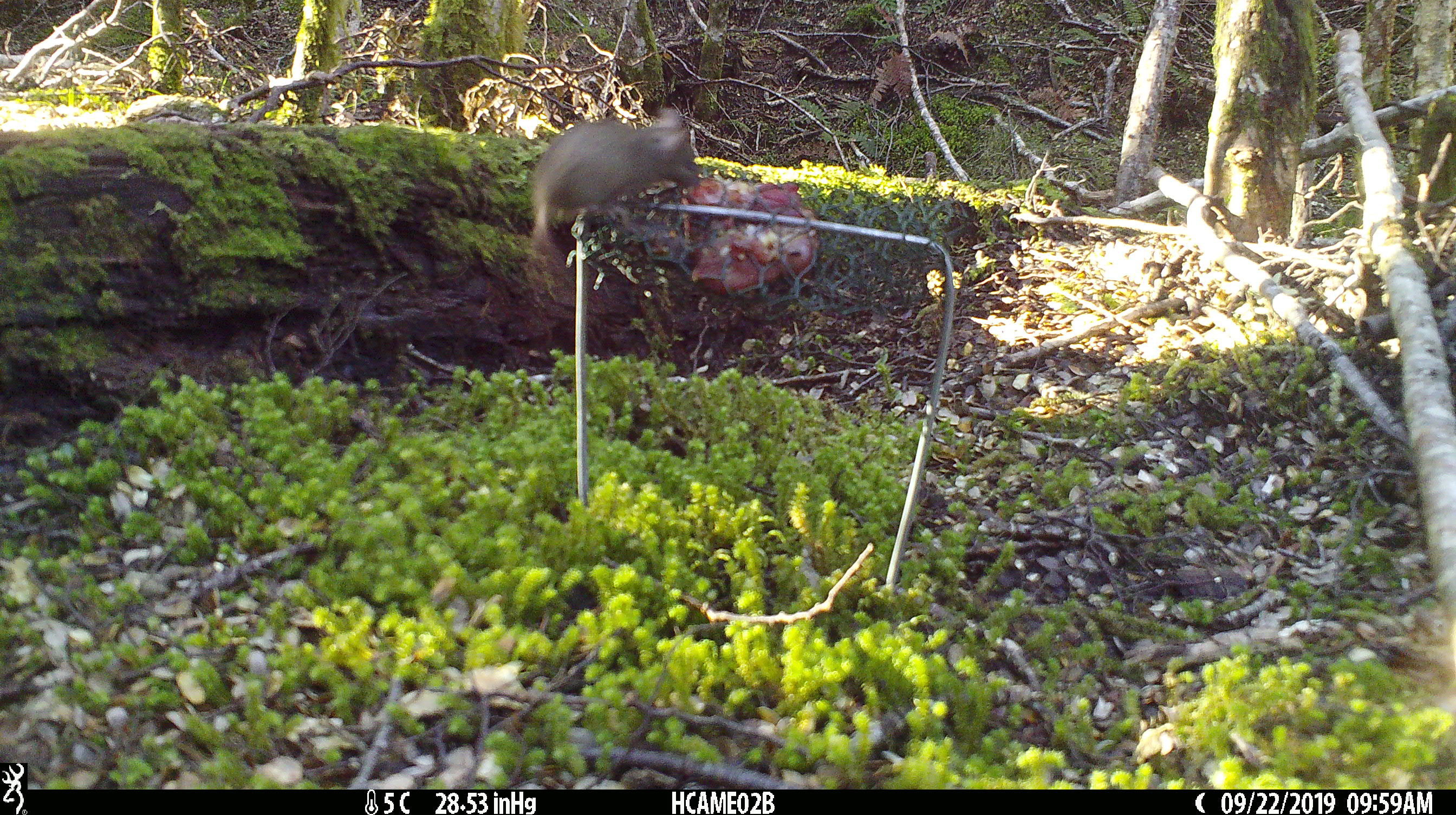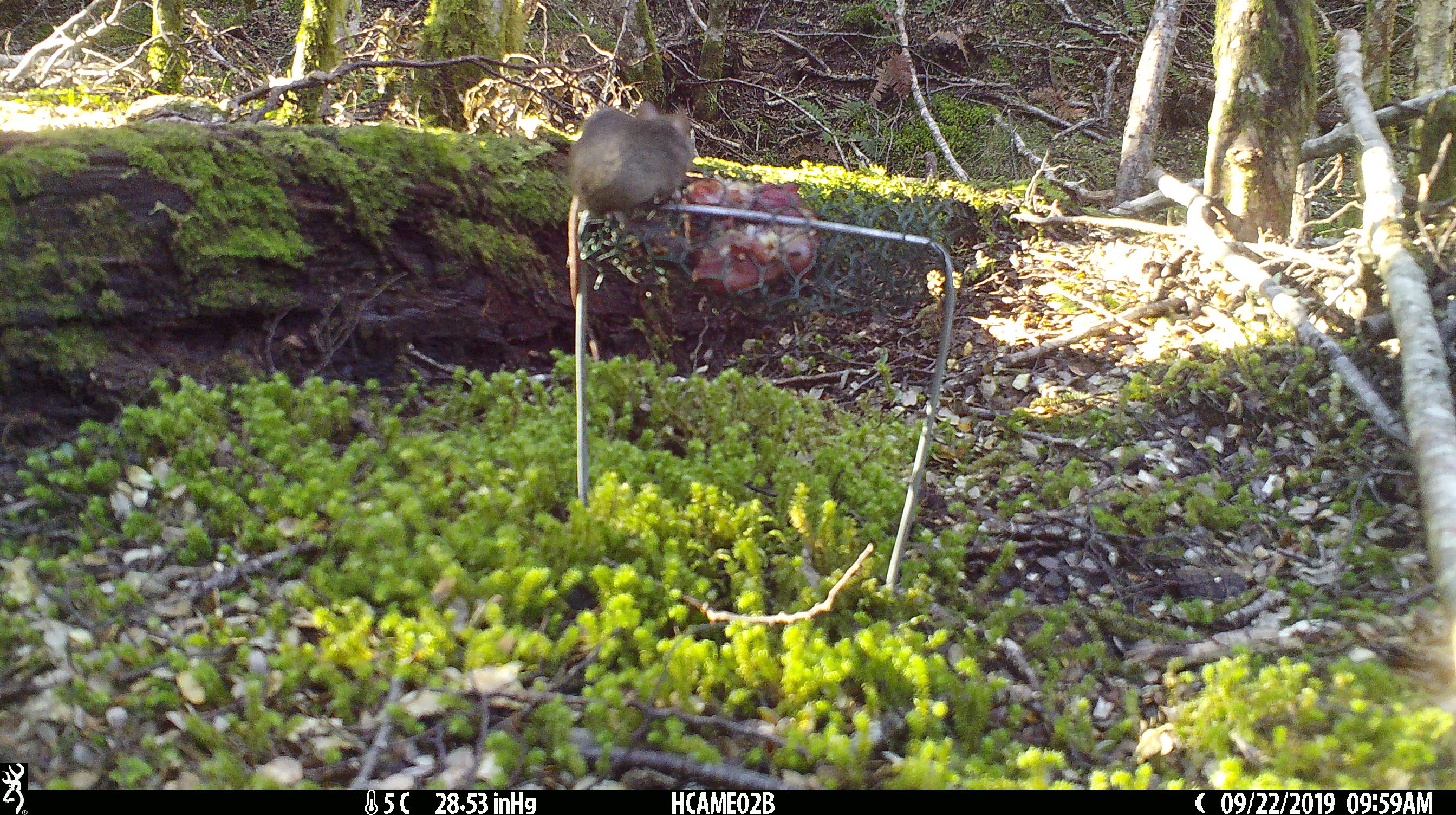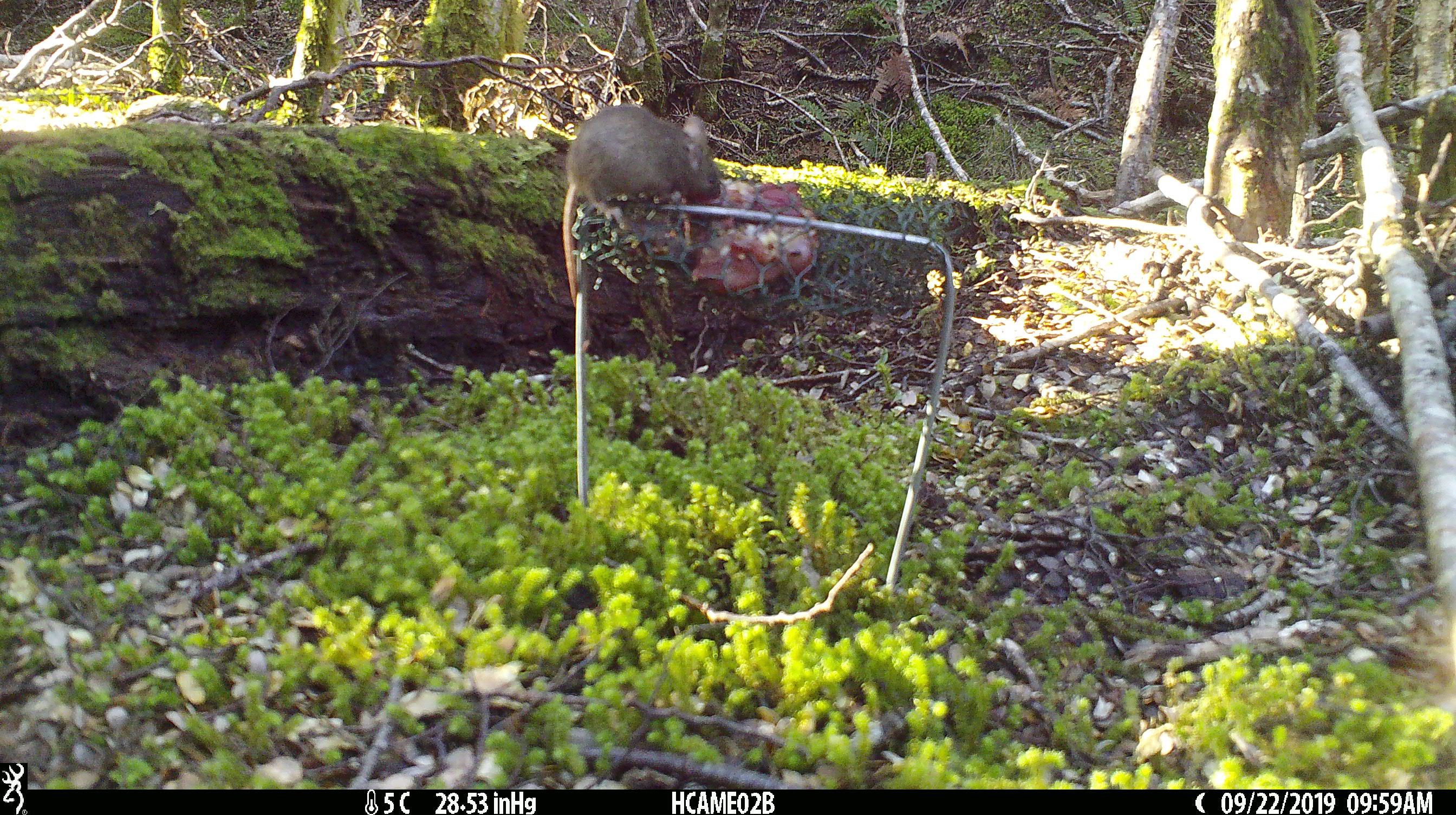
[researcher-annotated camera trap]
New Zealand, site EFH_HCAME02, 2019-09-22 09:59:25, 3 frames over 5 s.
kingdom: Animalia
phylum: Chordata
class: Mammalia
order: Rodentia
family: Muridae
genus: Mus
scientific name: Mus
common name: mouse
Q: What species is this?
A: Mouse (Mus).